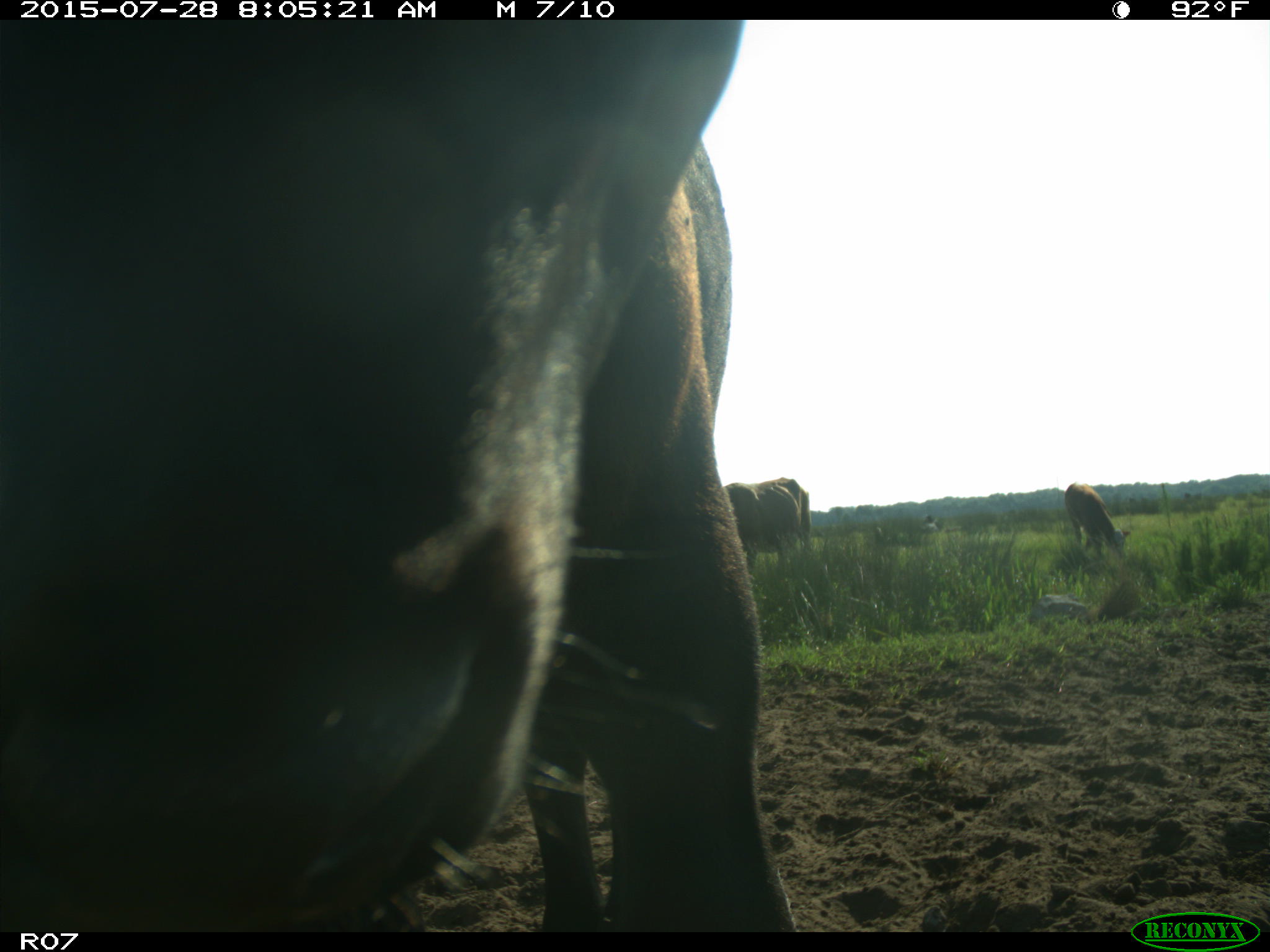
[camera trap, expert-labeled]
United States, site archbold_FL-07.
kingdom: Animalia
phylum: Chordata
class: Mammalia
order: Artiodactyla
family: Bovidae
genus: Bos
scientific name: Bos taurus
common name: domestic cow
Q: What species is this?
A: Bos taurus (domestic cow).